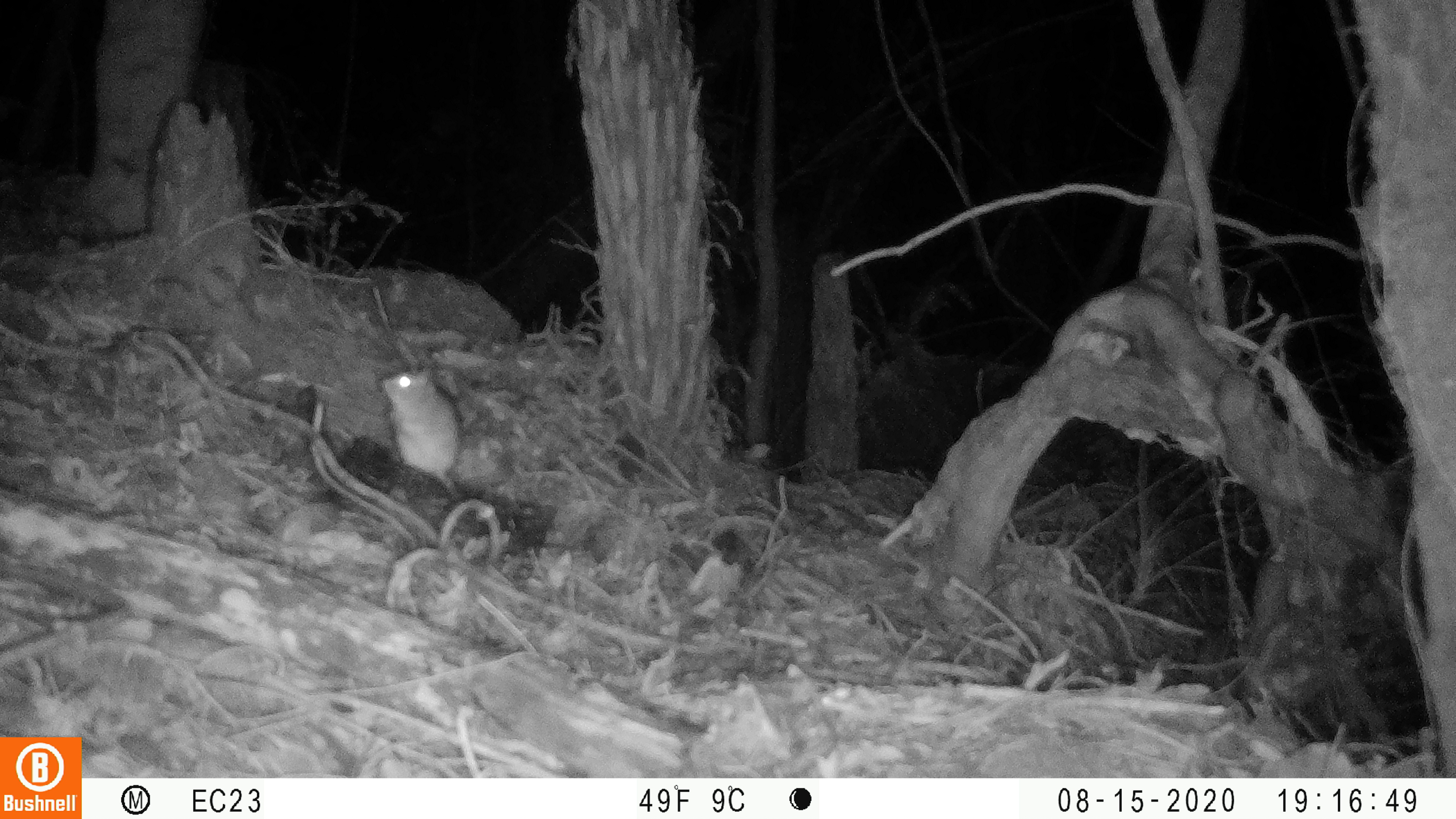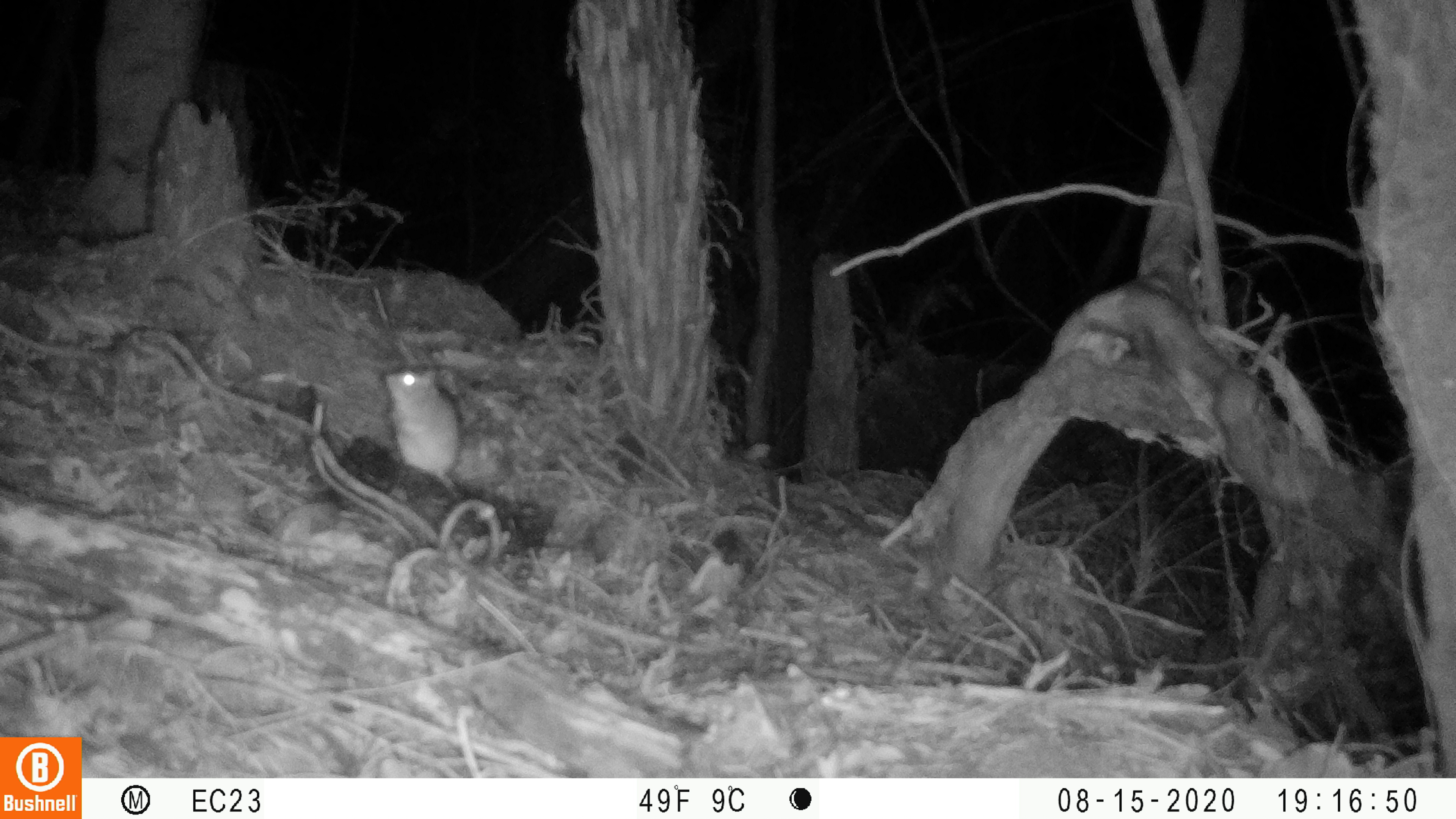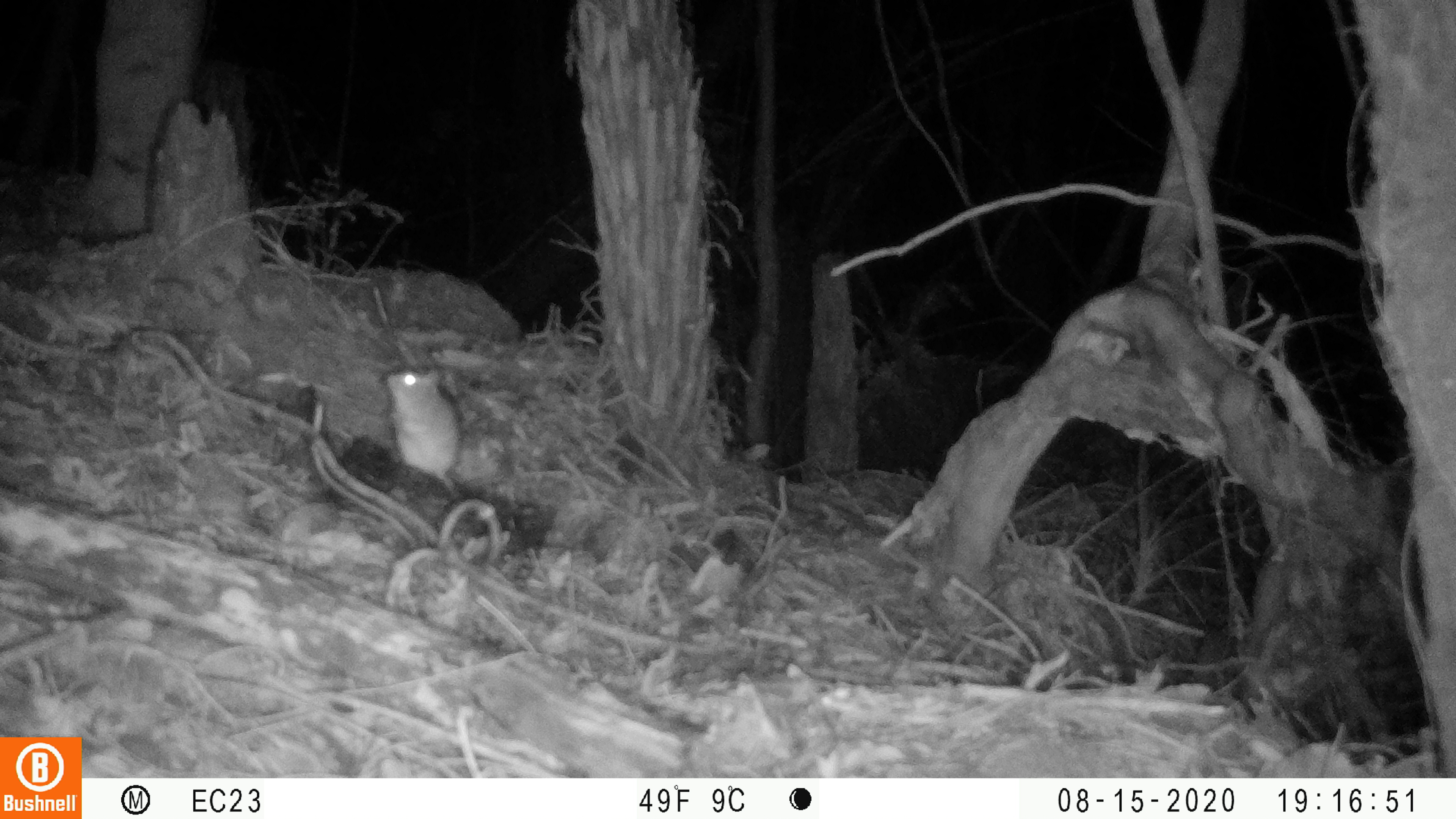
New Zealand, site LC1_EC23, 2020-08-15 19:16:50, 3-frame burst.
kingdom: Animalia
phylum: Chordata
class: Mammalia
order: Rodentia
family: Muridae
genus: Rattus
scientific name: Rattus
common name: rat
Rat (Rattus).